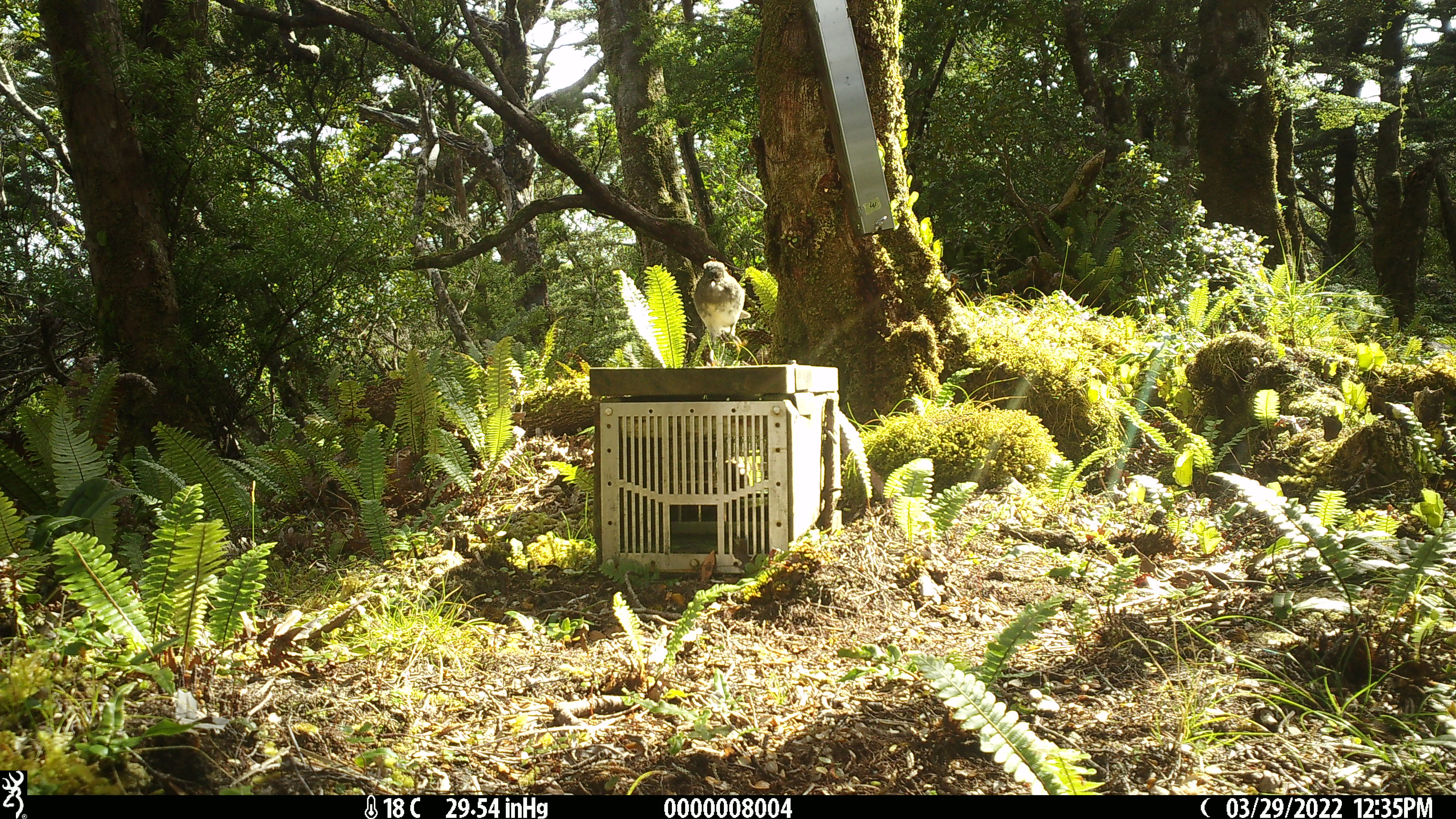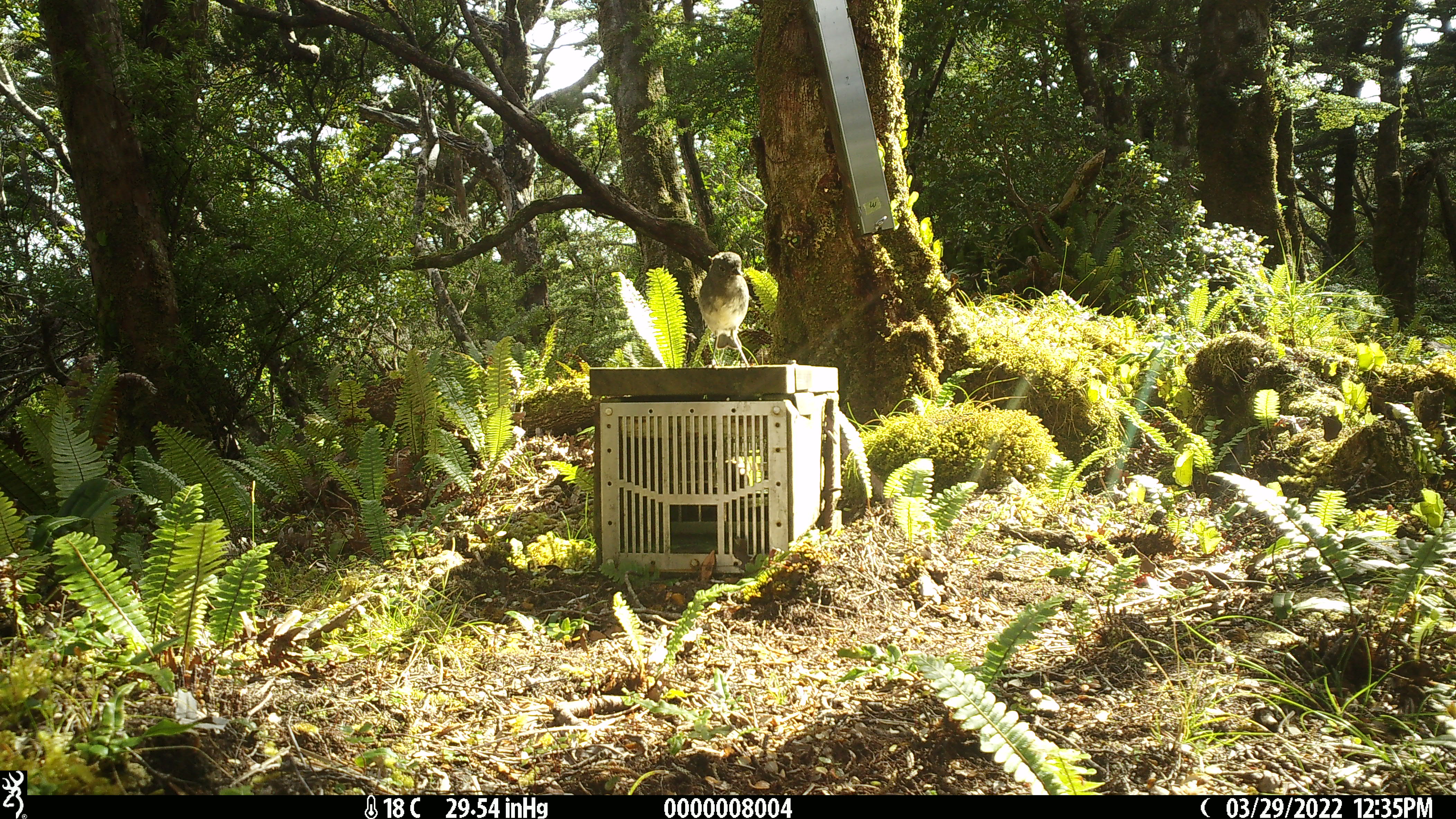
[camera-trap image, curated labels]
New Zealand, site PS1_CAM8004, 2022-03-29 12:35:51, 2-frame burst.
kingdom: Animalia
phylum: Chordata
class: Aves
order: Passeriformes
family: Petroicidae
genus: Petroica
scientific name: Petroica australis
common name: new zealand robin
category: robin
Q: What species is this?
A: Robin (new zealand robin) (Petroica australis).